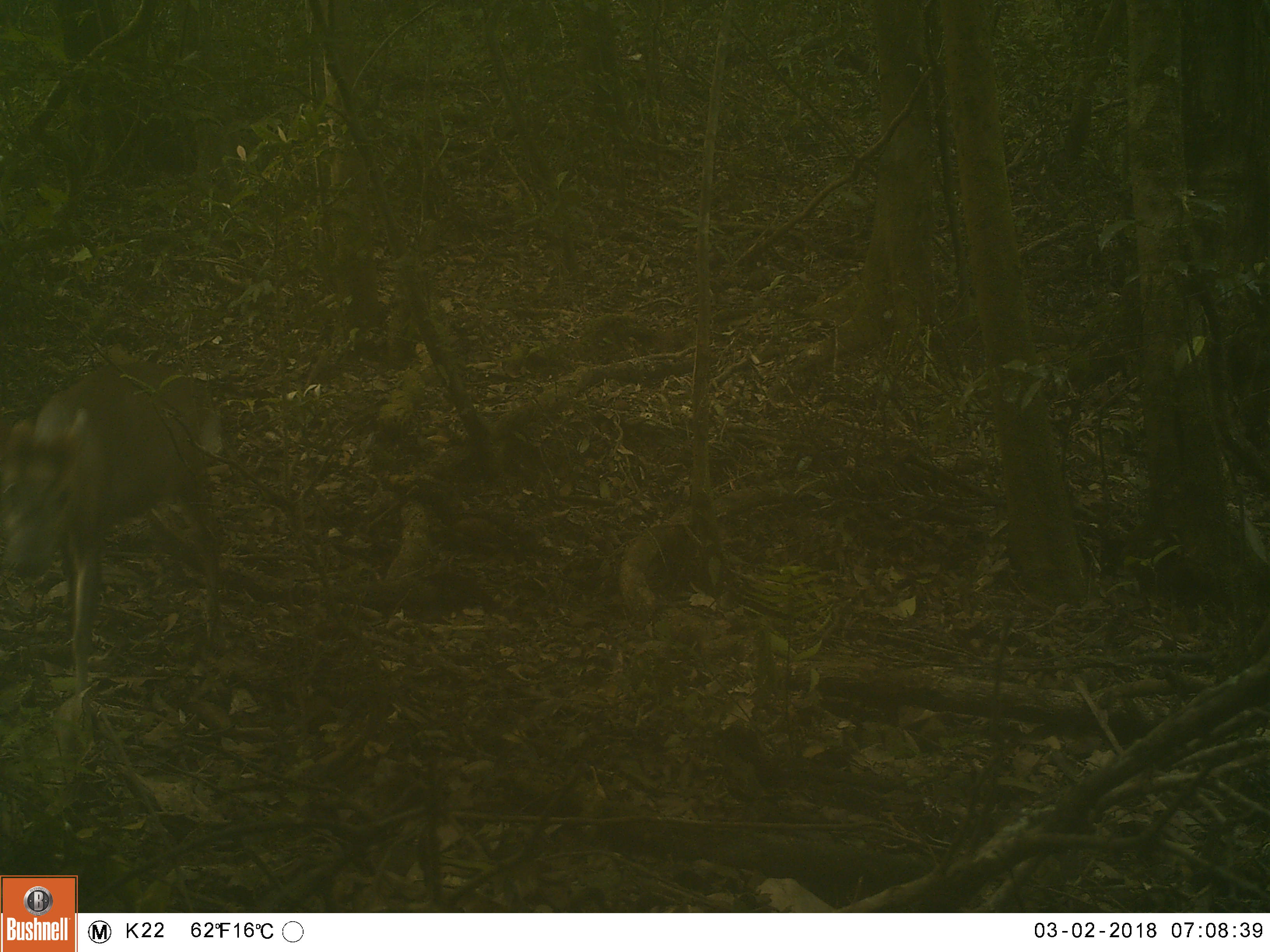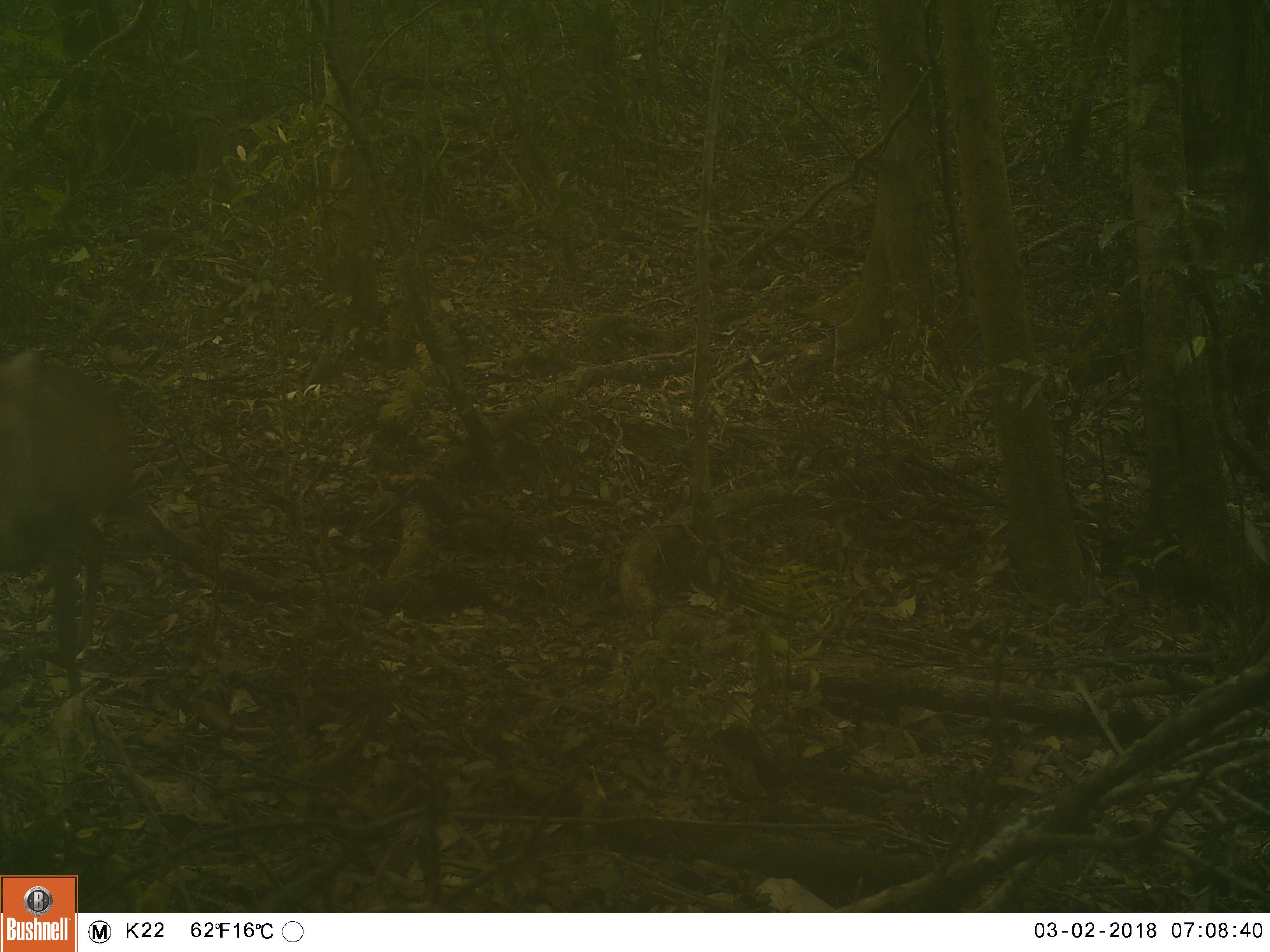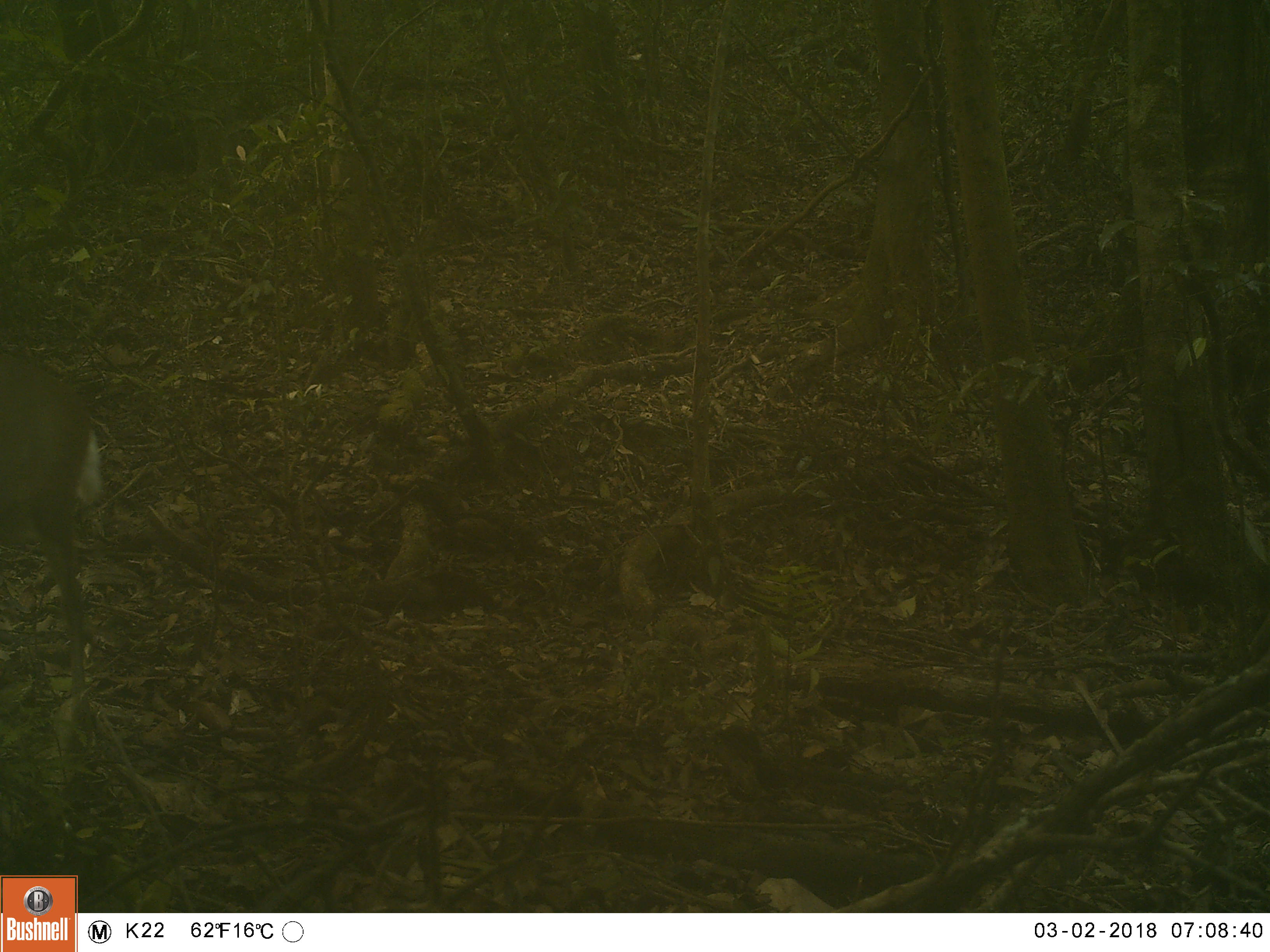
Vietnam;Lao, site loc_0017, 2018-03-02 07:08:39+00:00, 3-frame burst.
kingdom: Animalia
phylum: Chordata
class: Mammalia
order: Artiodactyla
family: Cervidae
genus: Muntiacus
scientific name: Muntiacus rooseveltorum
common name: roosevelt's muntjac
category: roosevelts muntjac group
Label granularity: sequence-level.